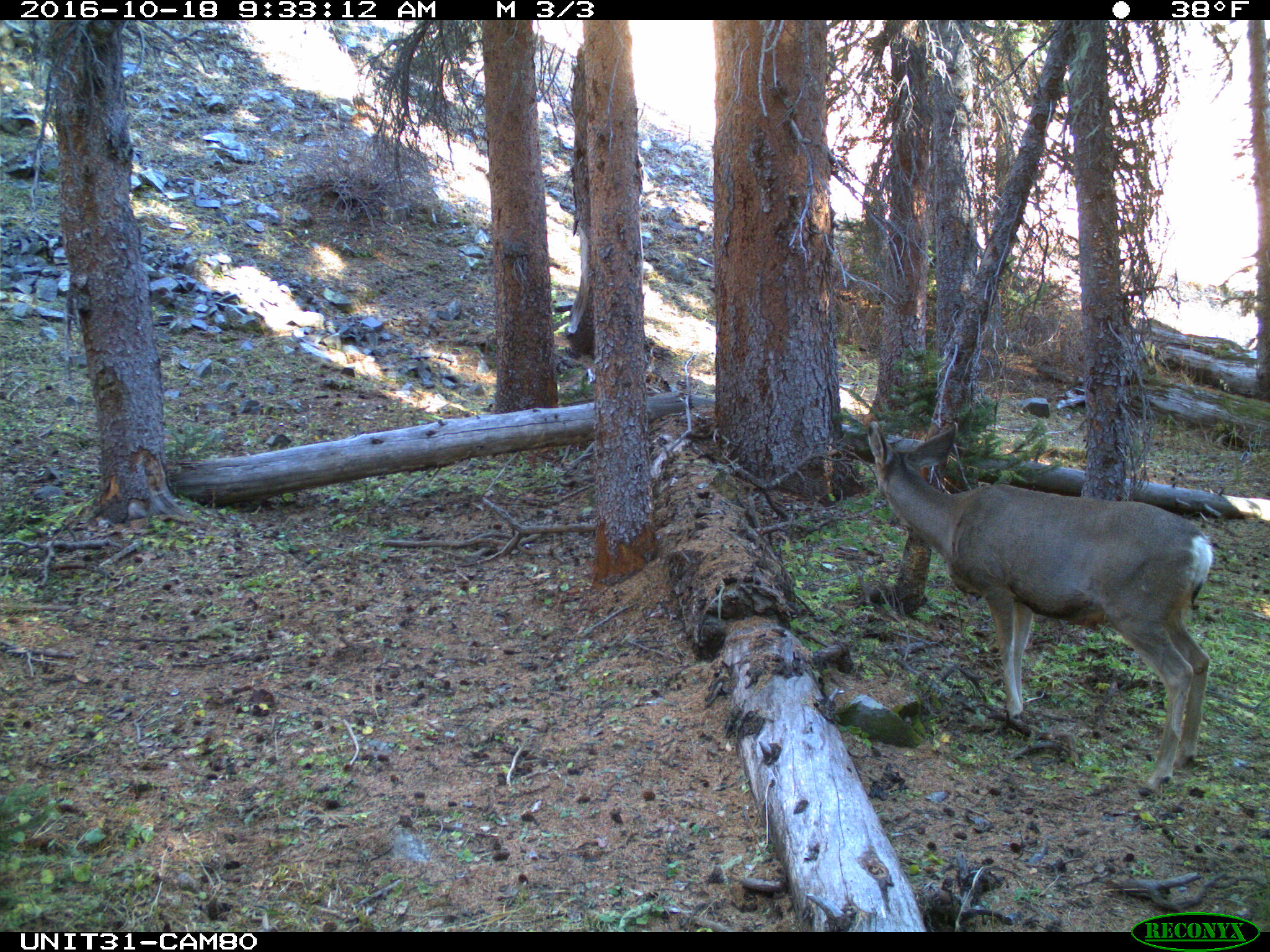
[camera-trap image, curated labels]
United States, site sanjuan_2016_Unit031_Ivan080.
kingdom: Animalia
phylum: Chordata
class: Mammalia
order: Artiodactyla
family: Cervidae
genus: Odocoileus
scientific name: Odocoileus hemionus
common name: mule deer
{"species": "Odocoileus hemionus (mule deer)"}